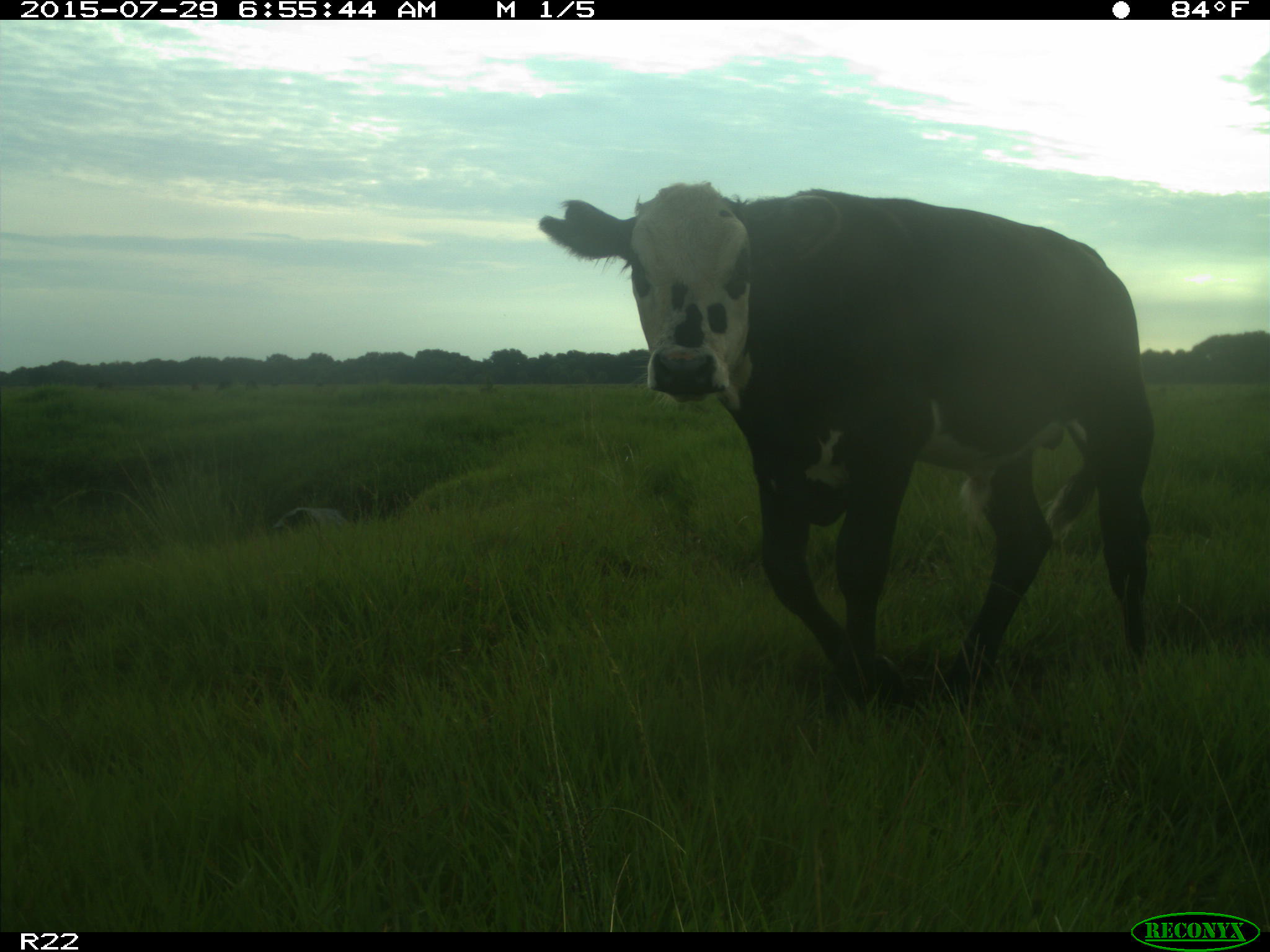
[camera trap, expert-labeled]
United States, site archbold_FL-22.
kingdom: Animalia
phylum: Chordata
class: Mammalia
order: Artiodactyla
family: Bovidae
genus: Bos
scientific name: Bos taurus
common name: domestic cow